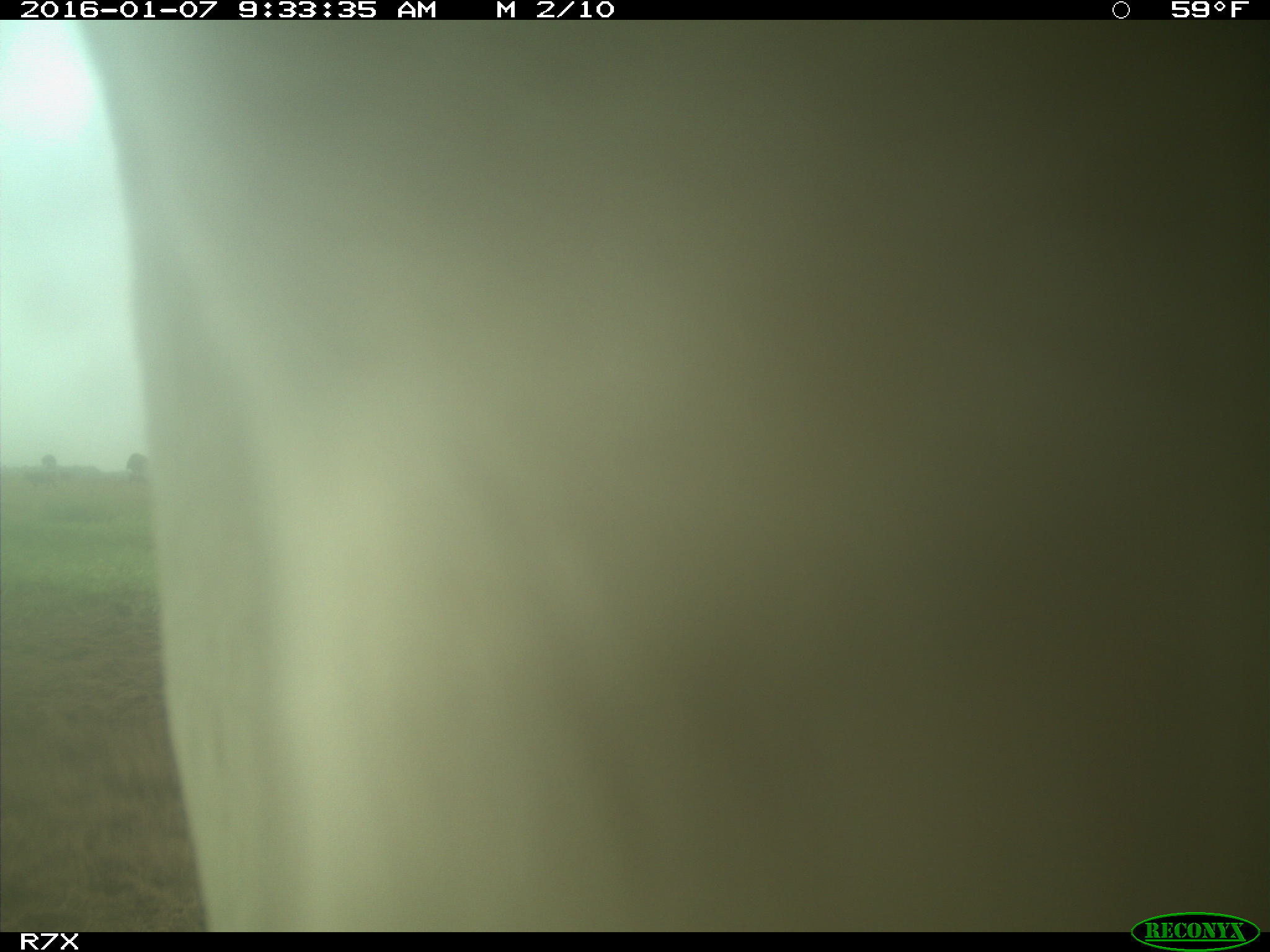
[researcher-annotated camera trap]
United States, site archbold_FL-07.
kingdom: Animalia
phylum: Chordata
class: Mammalia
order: Artiodactyla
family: Bovidae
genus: Bos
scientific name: Bos taurus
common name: domestic cow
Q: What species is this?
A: Bos taurus (domestic cow).